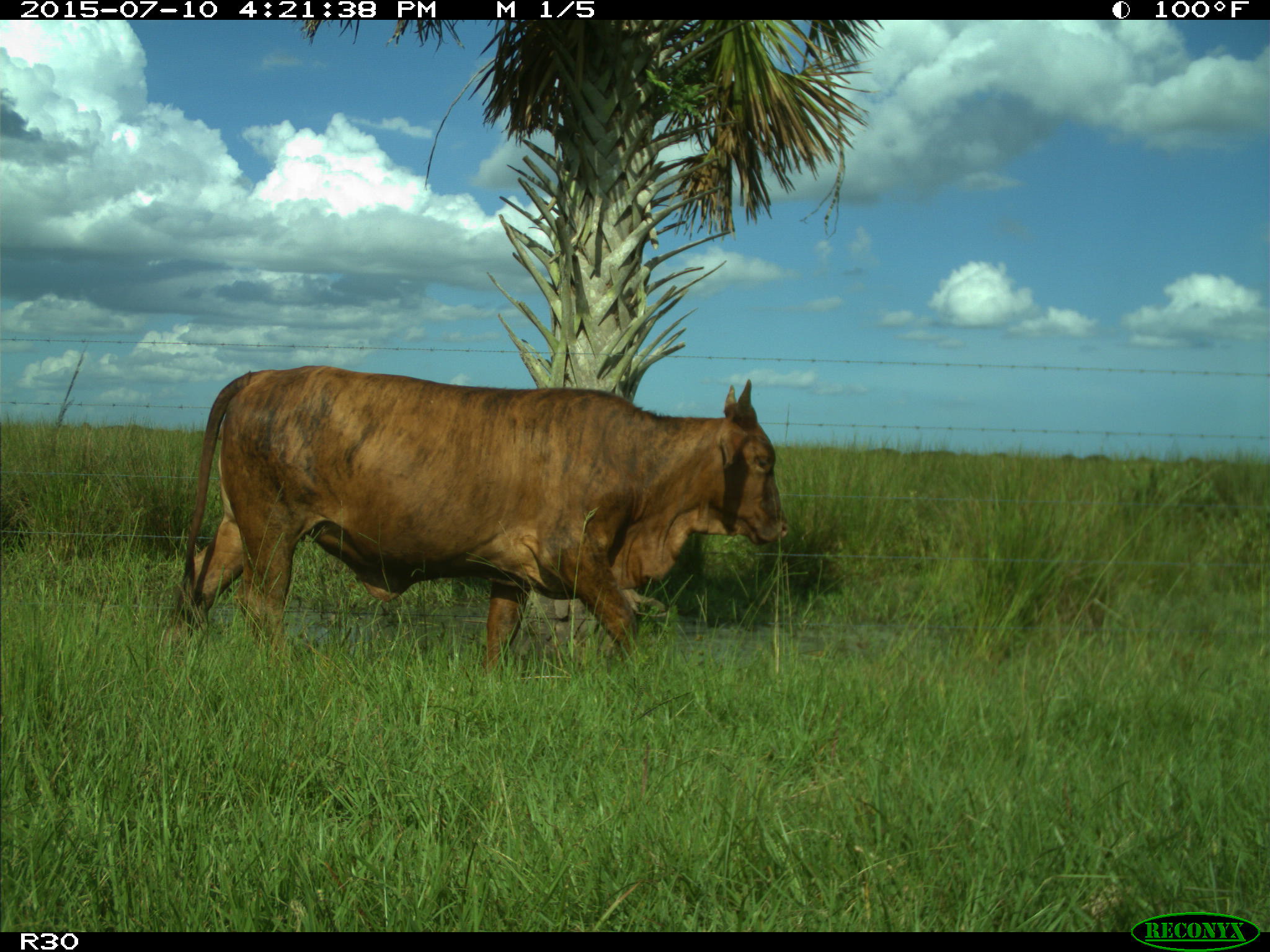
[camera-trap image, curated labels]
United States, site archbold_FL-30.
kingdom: Animalia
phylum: Chordata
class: Mammalia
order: Artiodactyla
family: Bovidae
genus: Bos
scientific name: Bos taurus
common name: domestic cow